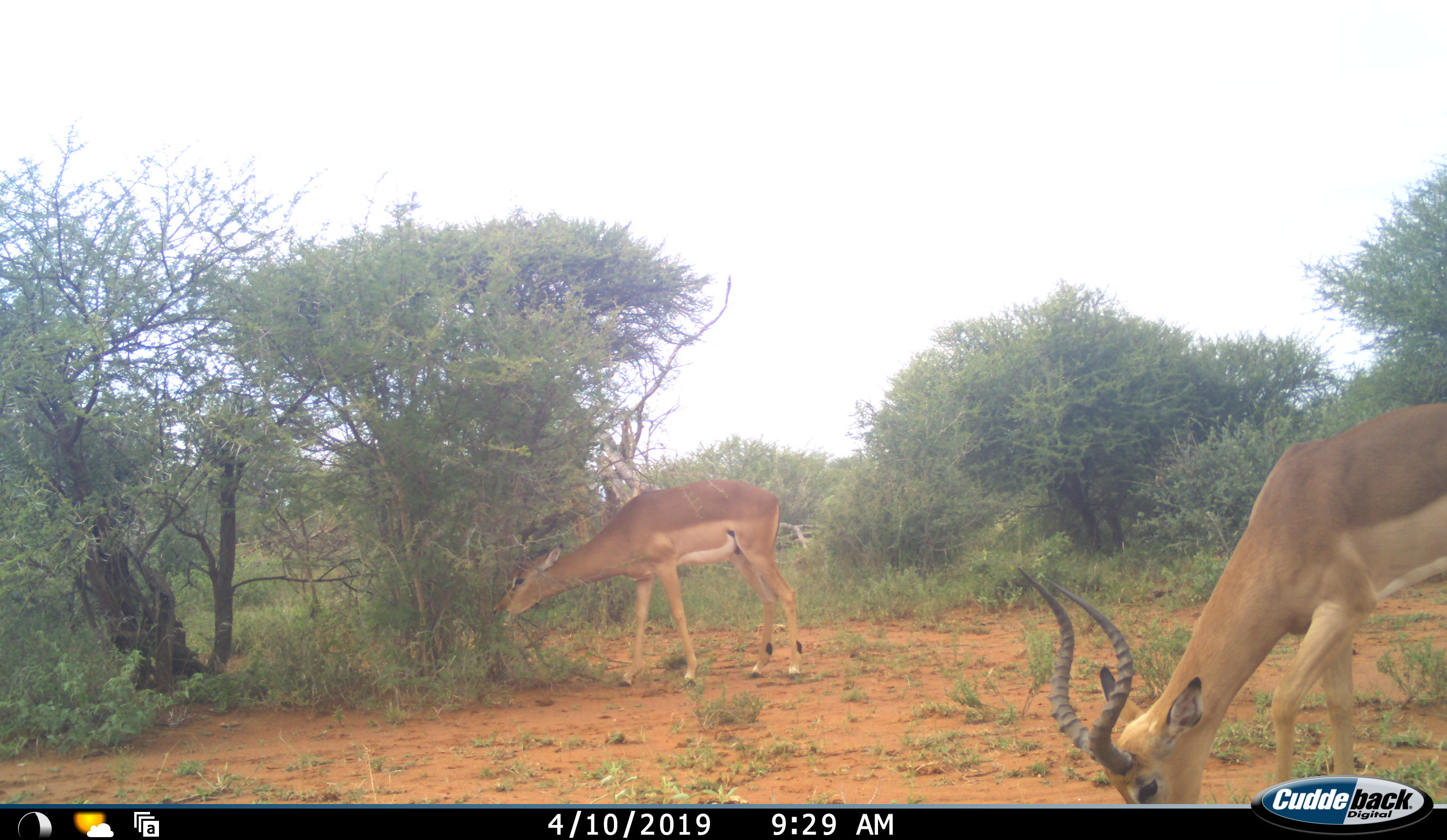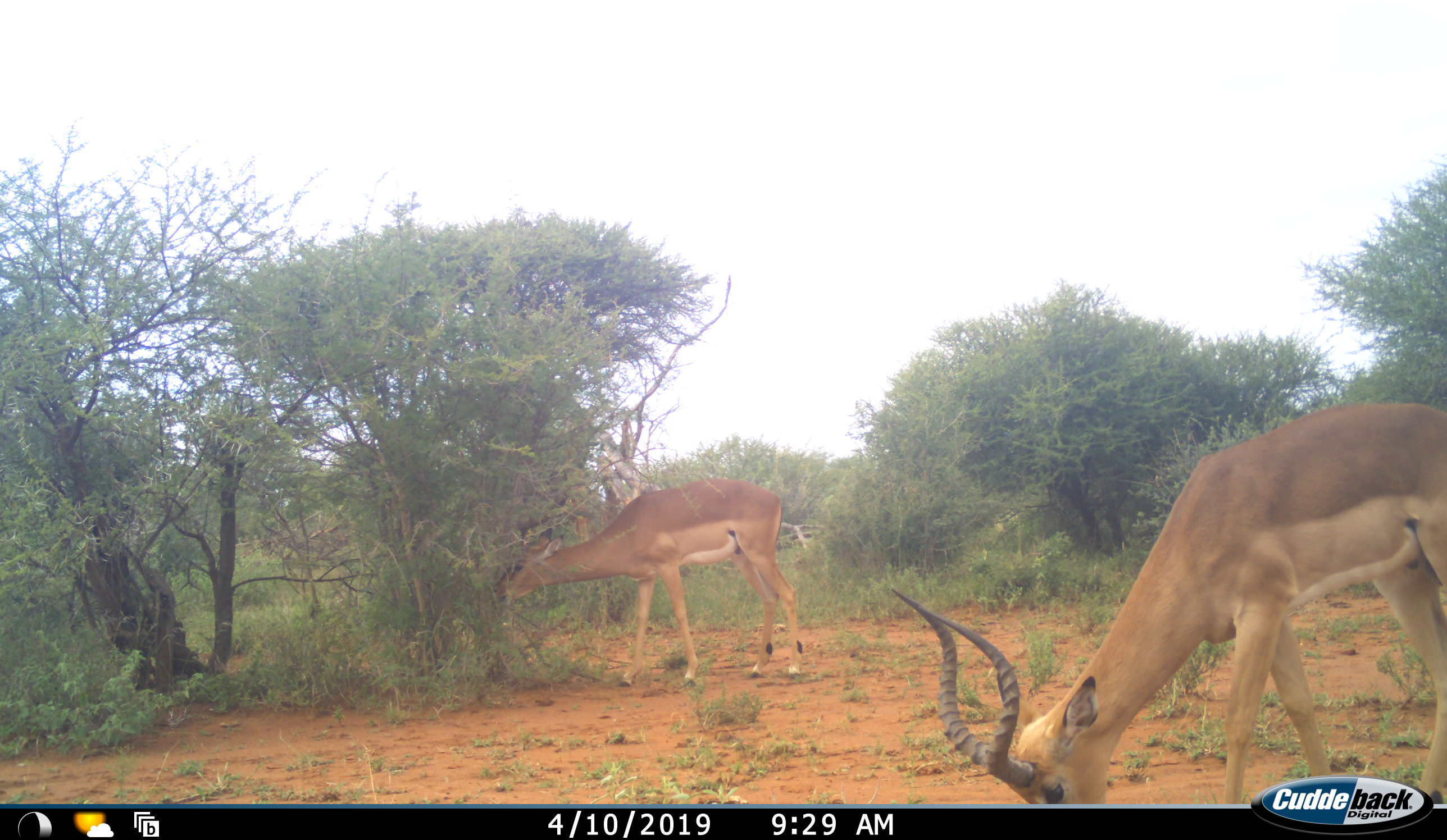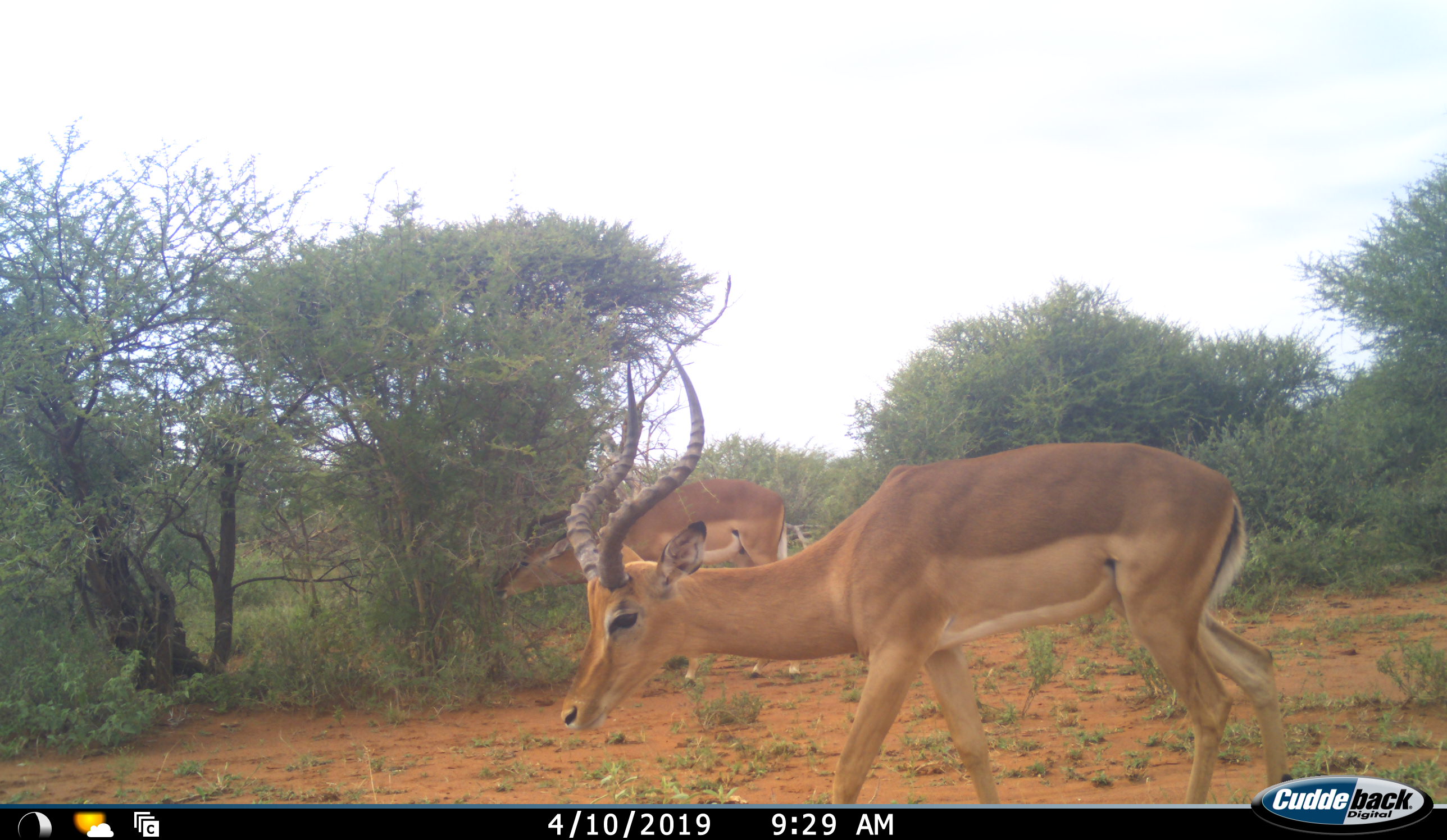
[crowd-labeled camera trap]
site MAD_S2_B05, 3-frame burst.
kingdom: Animalia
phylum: Chordata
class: Mammalia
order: Artiodactyla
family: Bovidae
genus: Aepyceros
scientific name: Aepyceros melampus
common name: impala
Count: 2.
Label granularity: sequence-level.